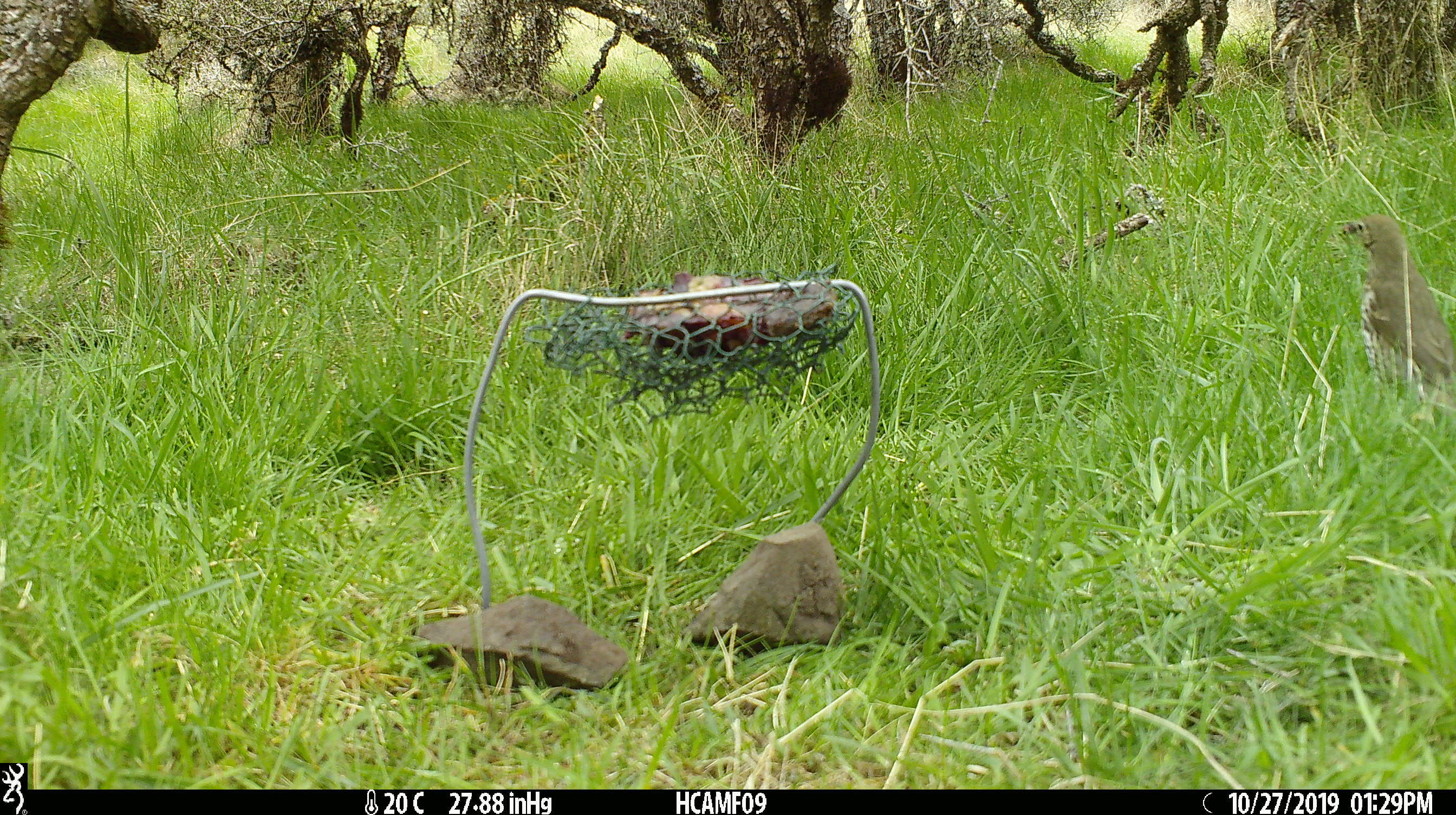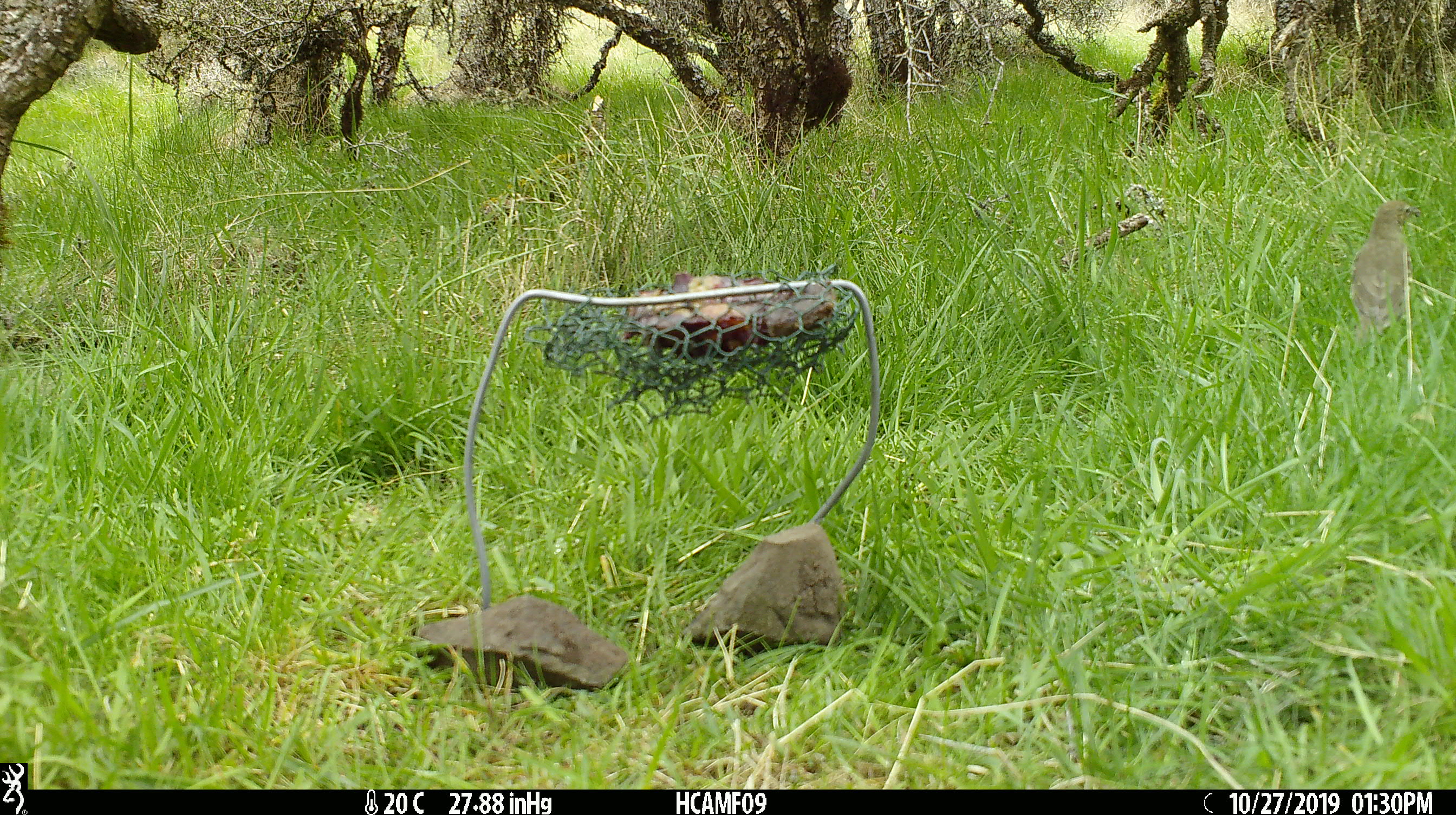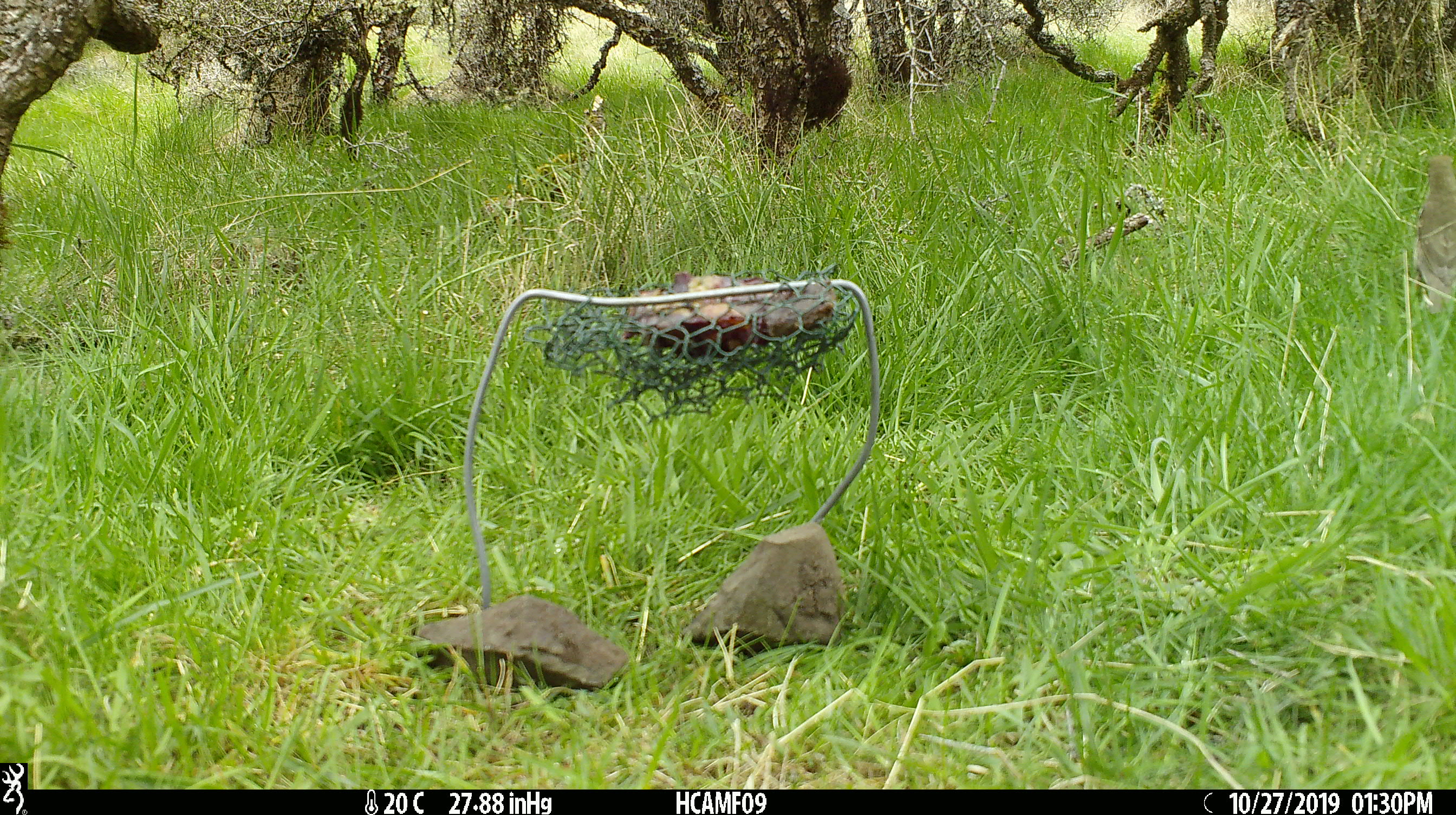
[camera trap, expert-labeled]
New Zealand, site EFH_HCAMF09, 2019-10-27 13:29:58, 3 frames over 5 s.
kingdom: Animalia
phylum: Chordata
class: Aves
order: Passeriformes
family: Turdidae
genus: Turdus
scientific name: Turdus philomelos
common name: song thrush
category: thrush